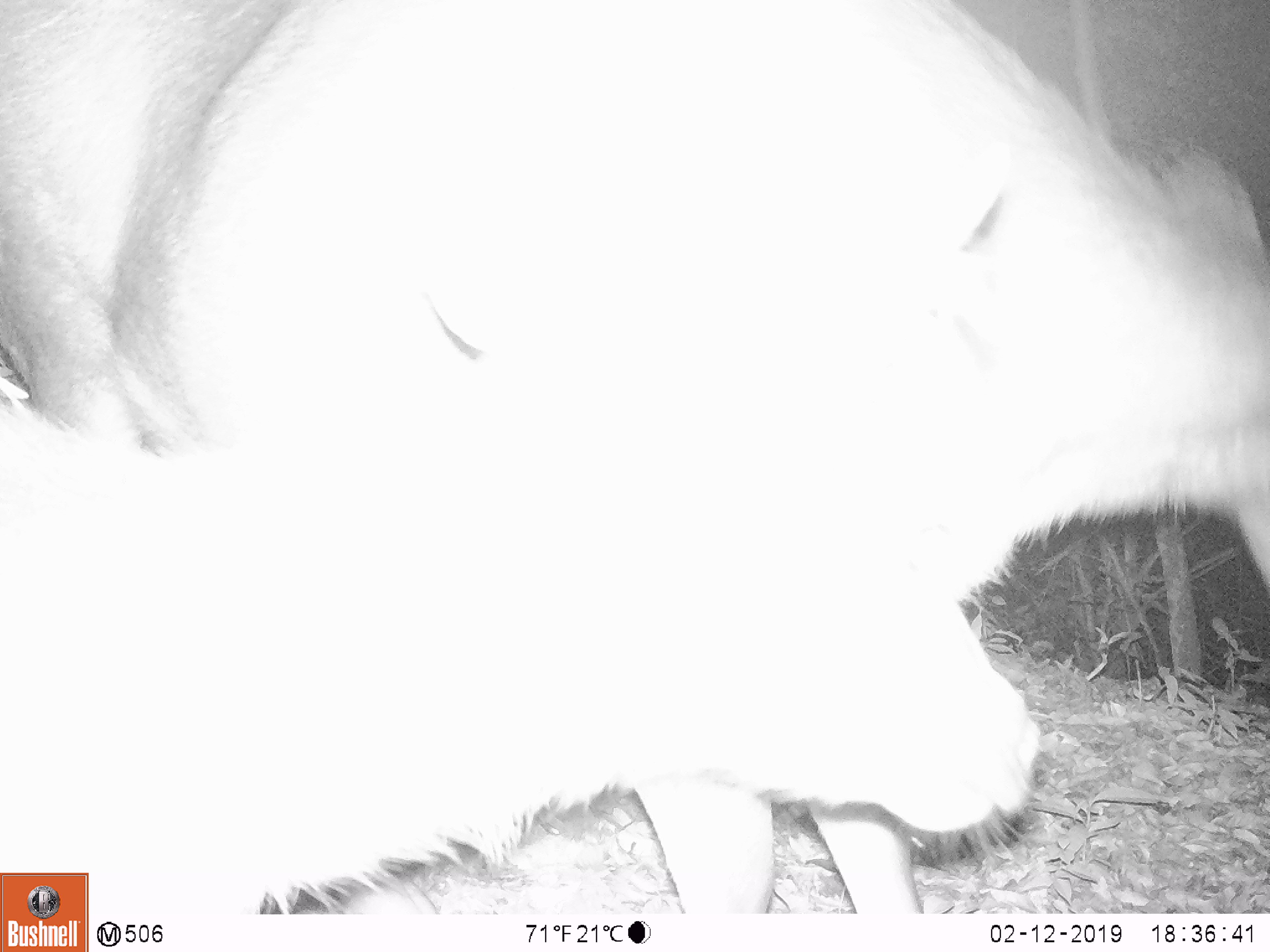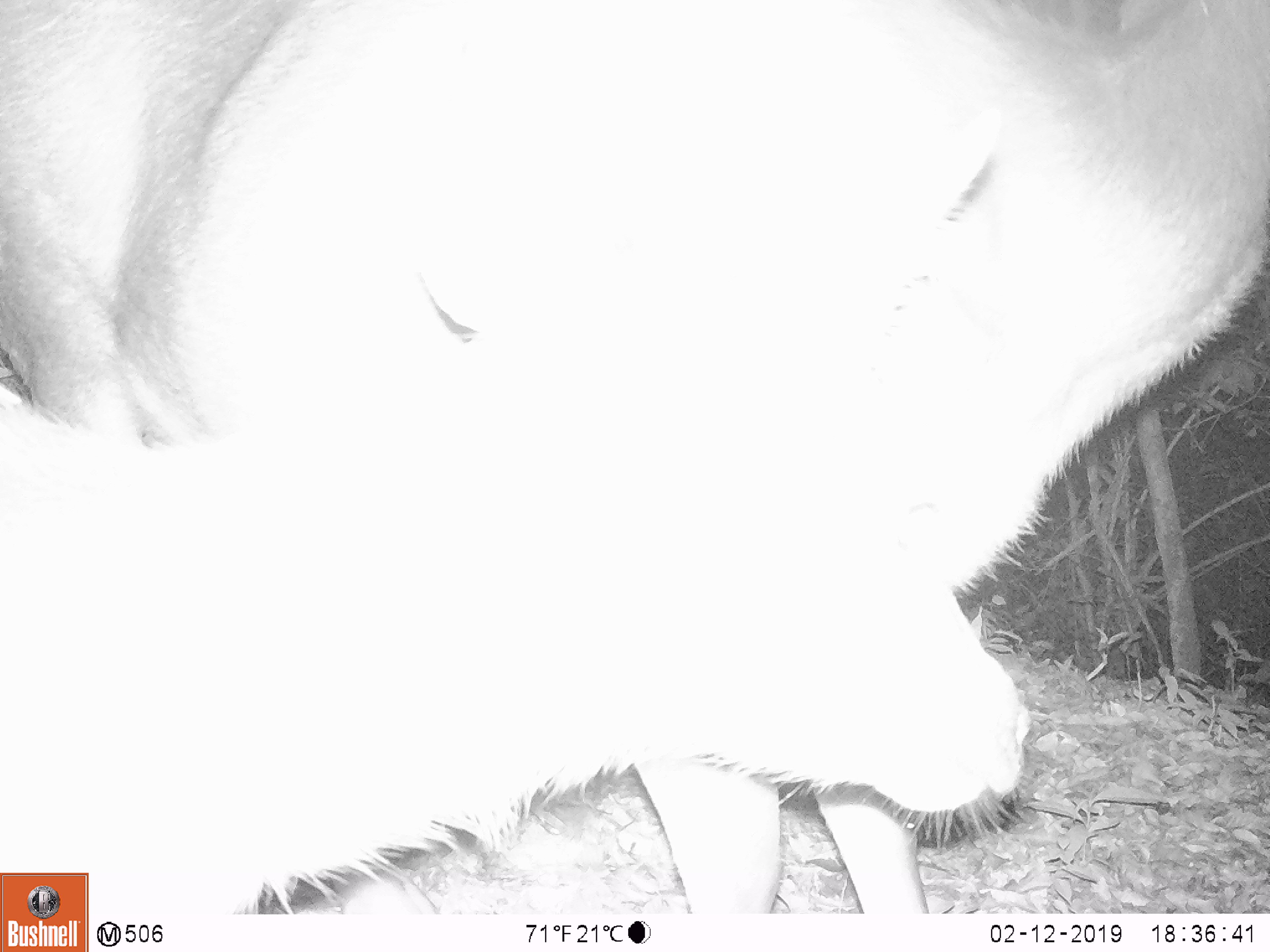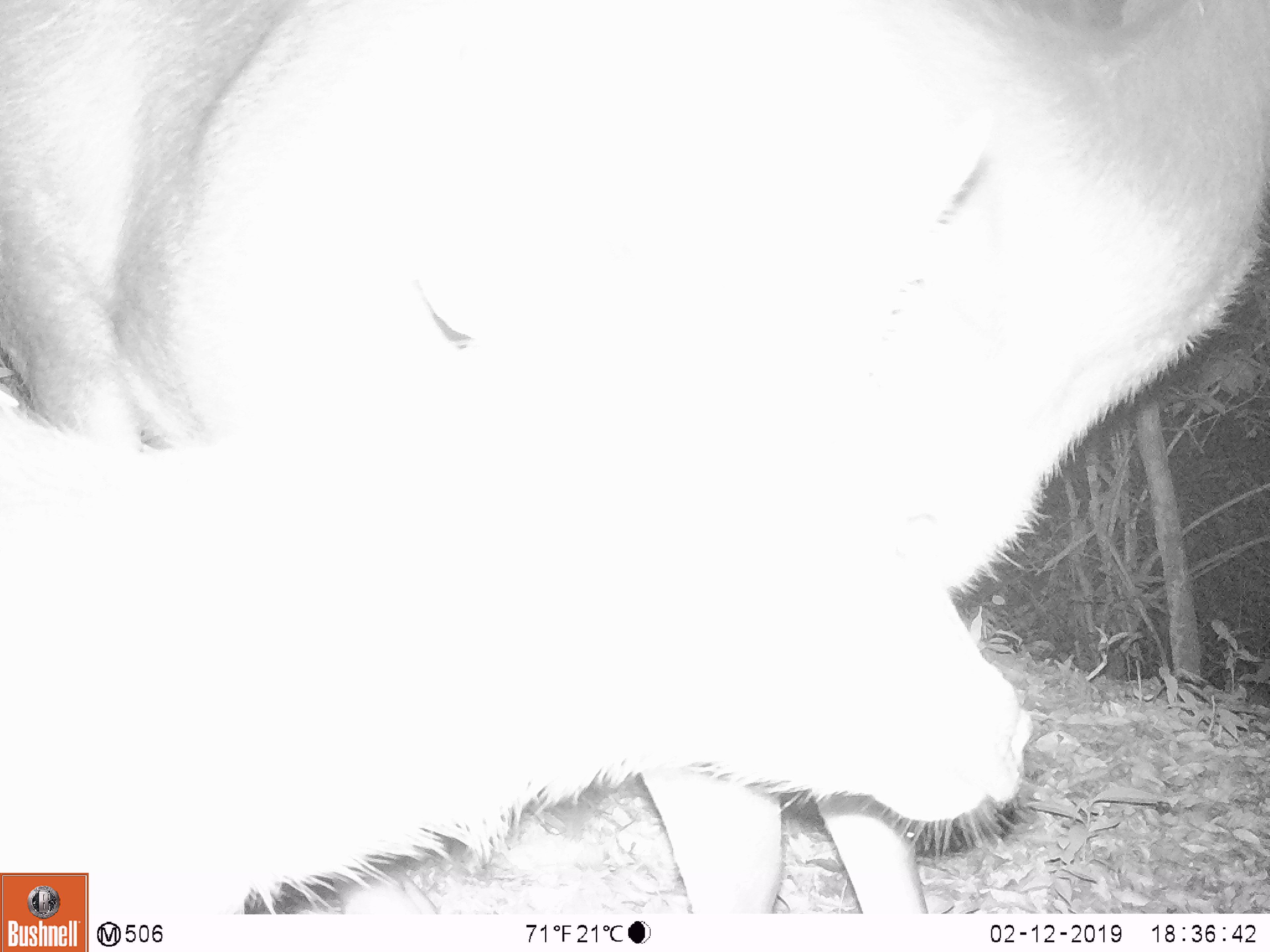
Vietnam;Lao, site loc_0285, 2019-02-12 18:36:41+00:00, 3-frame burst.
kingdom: Animalia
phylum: Chordata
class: Mammalia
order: Artiodactyla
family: Cervidae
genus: Rusa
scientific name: Rusa unicolor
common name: sambar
Sambar (Rusa unicolor). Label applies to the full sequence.